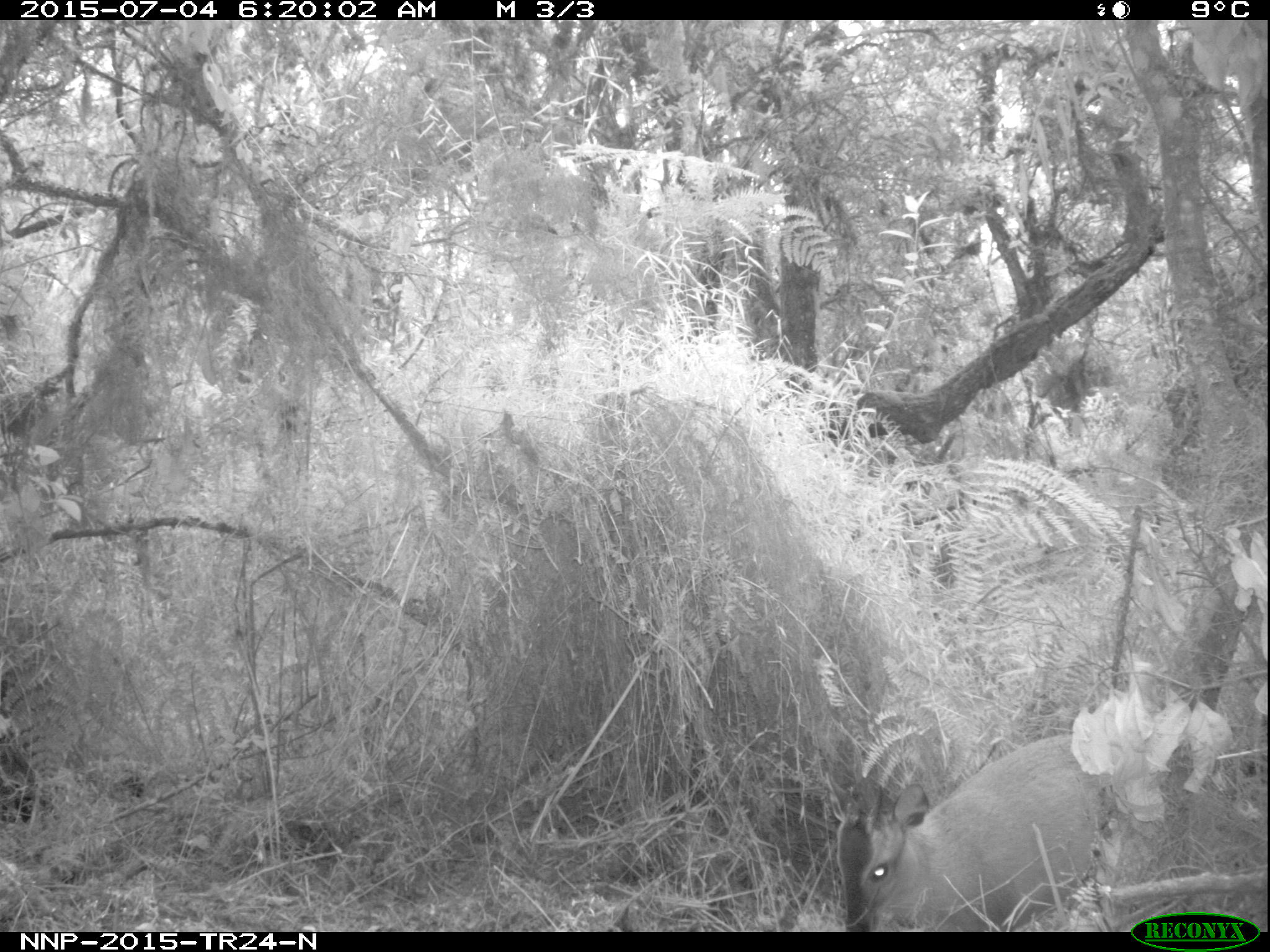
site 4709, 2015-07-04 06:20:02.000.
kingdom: Animalia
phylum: Chordata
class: Mammalia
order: Artiodactyla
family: Bovidae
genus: Cephalophus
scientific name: Cephalophus nigrifrons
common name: black-fronted duiker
Cephalophus nigrifrons (black-fronted duiker), count 1.